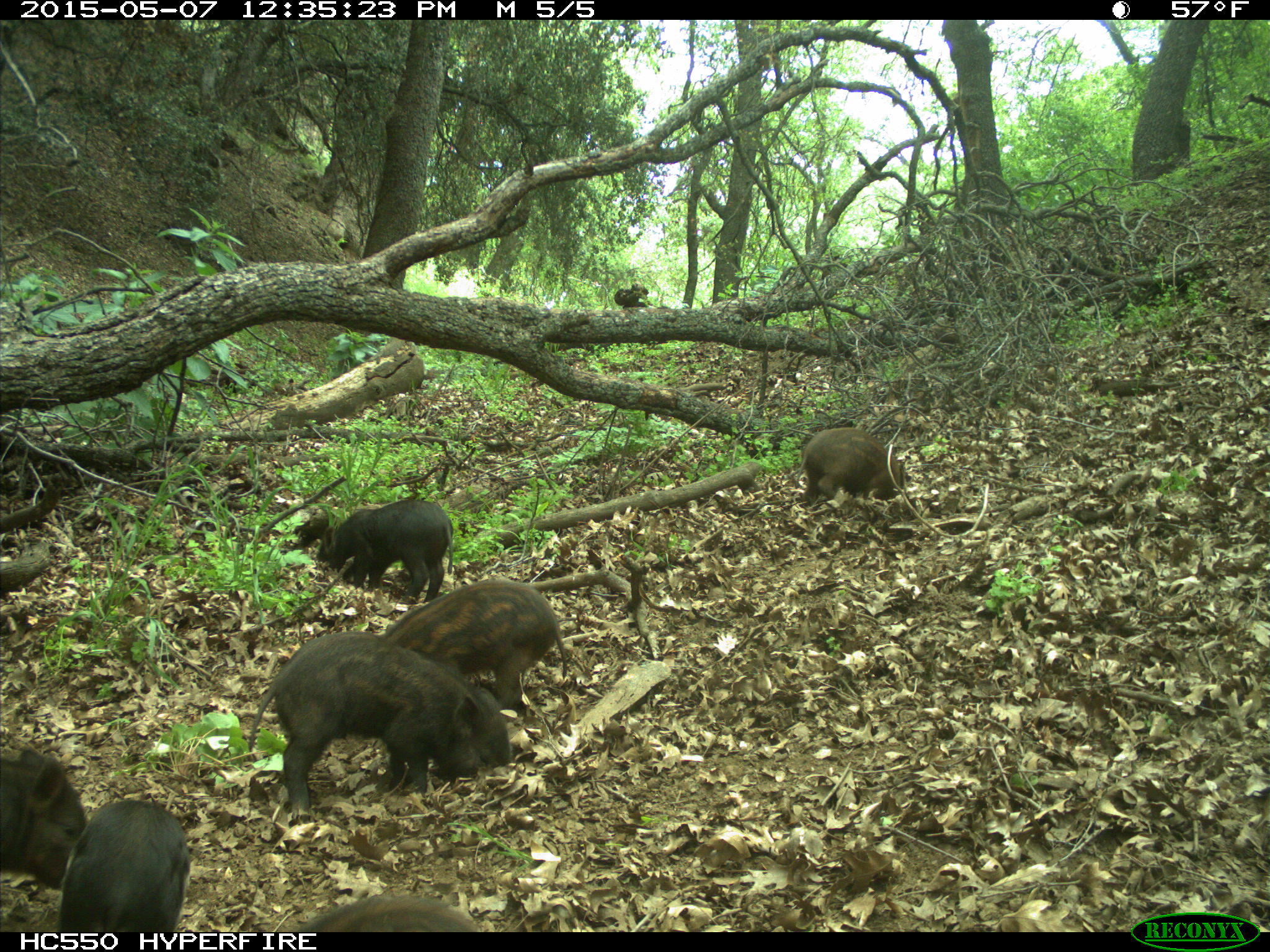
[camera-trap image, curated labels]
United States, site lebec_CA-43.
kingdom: Animalia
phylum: Chordata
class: Mammalia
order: Artiodactyla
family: Suidae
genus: Sus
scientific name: Sus scrofa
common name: wild boar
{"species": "Sus scrofa (wild boar)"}